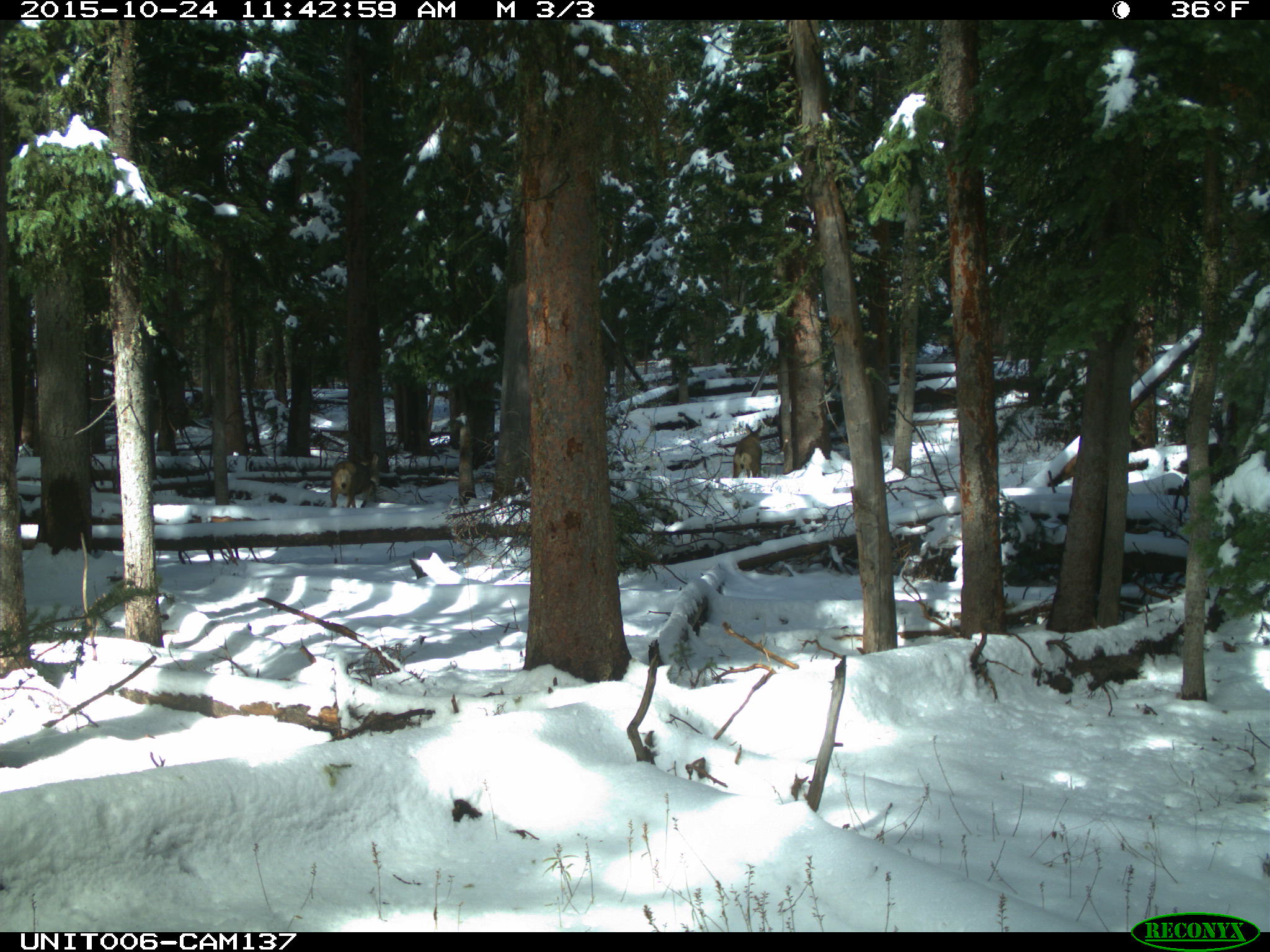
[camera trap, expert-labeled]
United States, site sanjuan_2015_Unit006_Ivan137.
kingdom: Animalia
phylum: Chordata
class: Mammalia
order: Artiodactyla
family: Cervidae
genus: Odocoileus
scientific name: Odocoileus hemionus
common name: mule deer